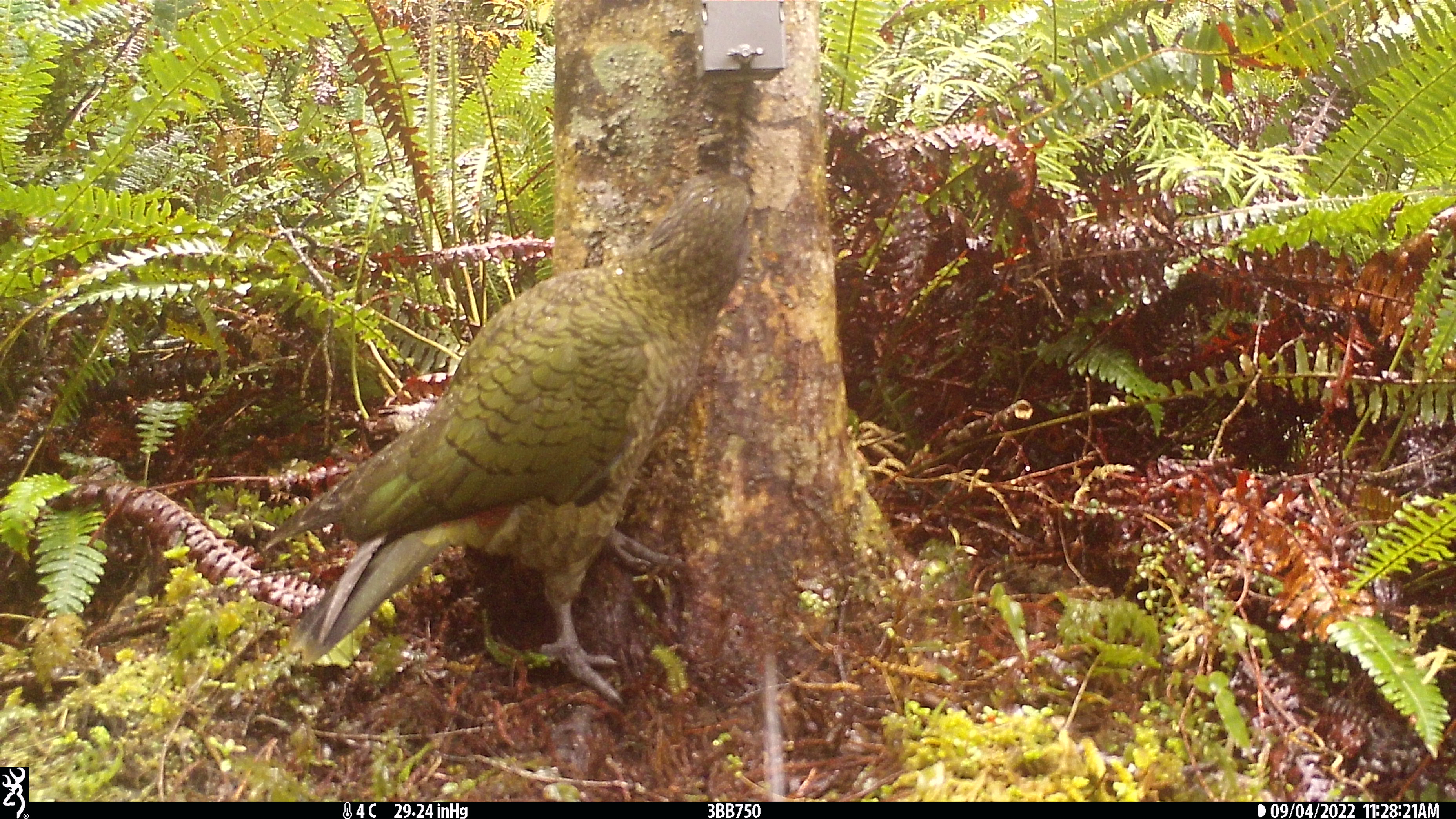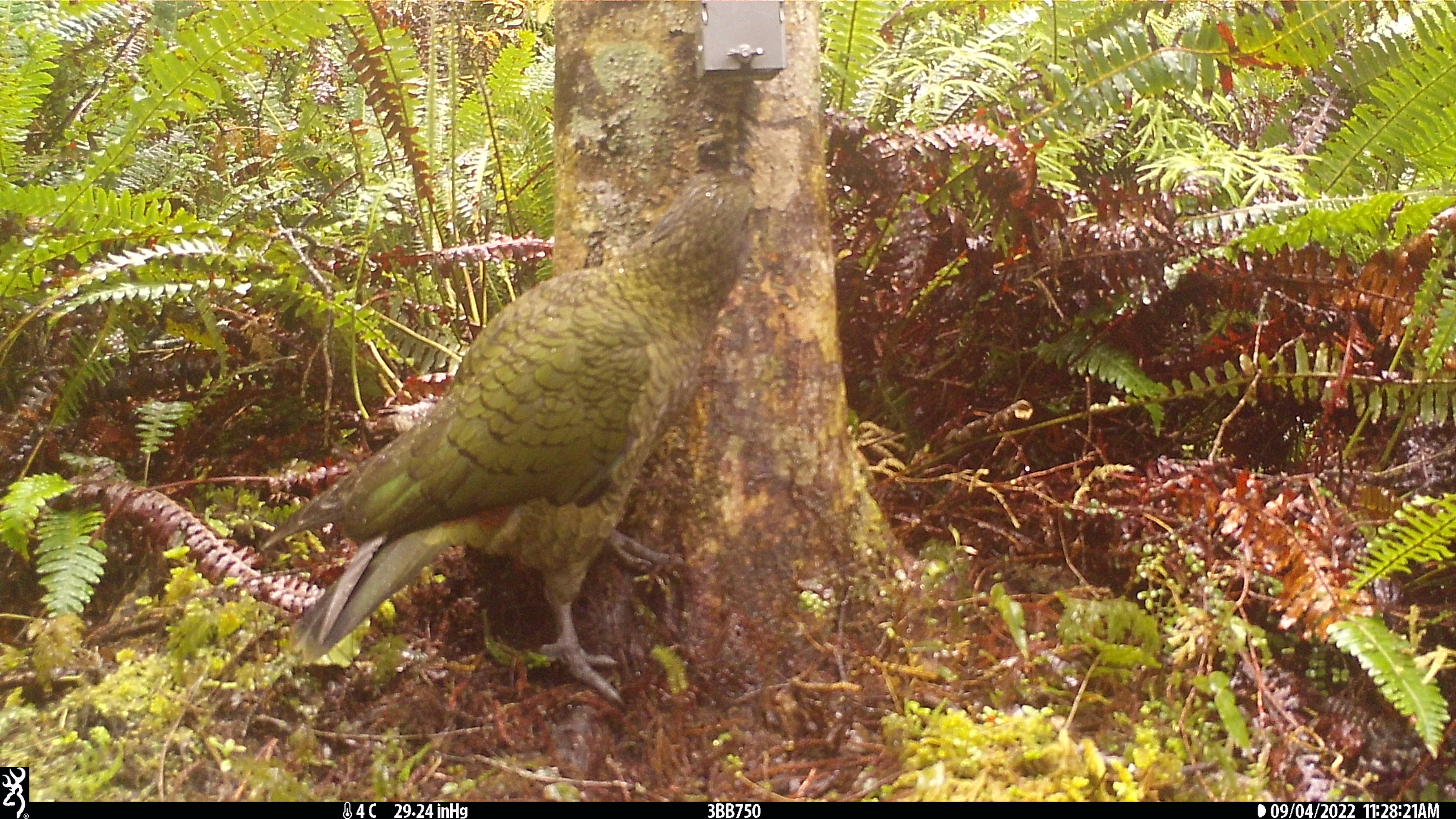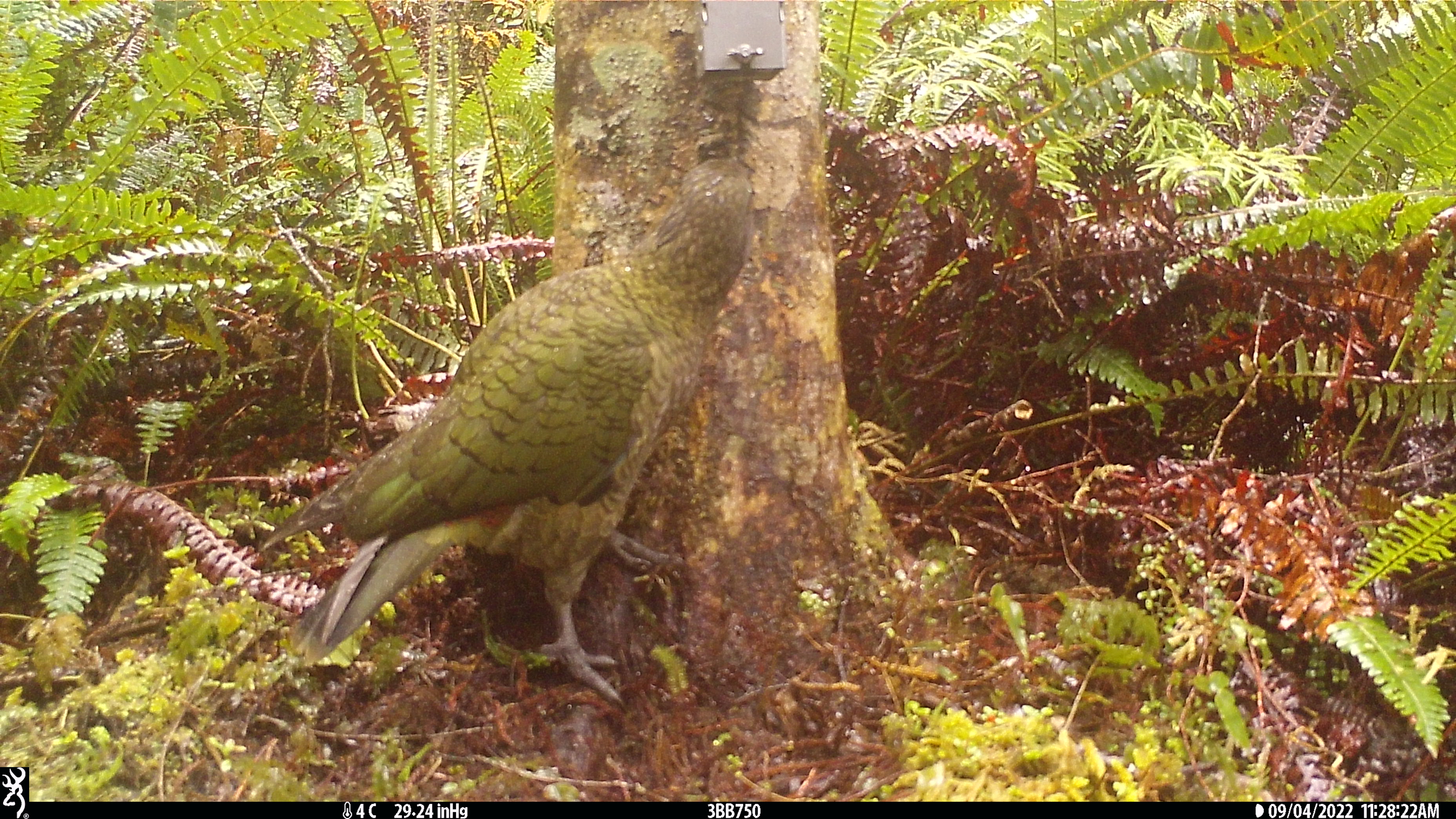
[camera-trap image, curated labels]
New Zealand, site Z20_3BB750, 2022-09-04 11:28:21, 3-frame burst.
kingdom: Animalia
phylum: Chordata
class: Aves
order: Psittaciformes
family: Strigopidae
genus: Nestor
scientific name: Nestor notabilis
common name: kea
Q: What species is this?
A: Kea (Nestor notabilis).